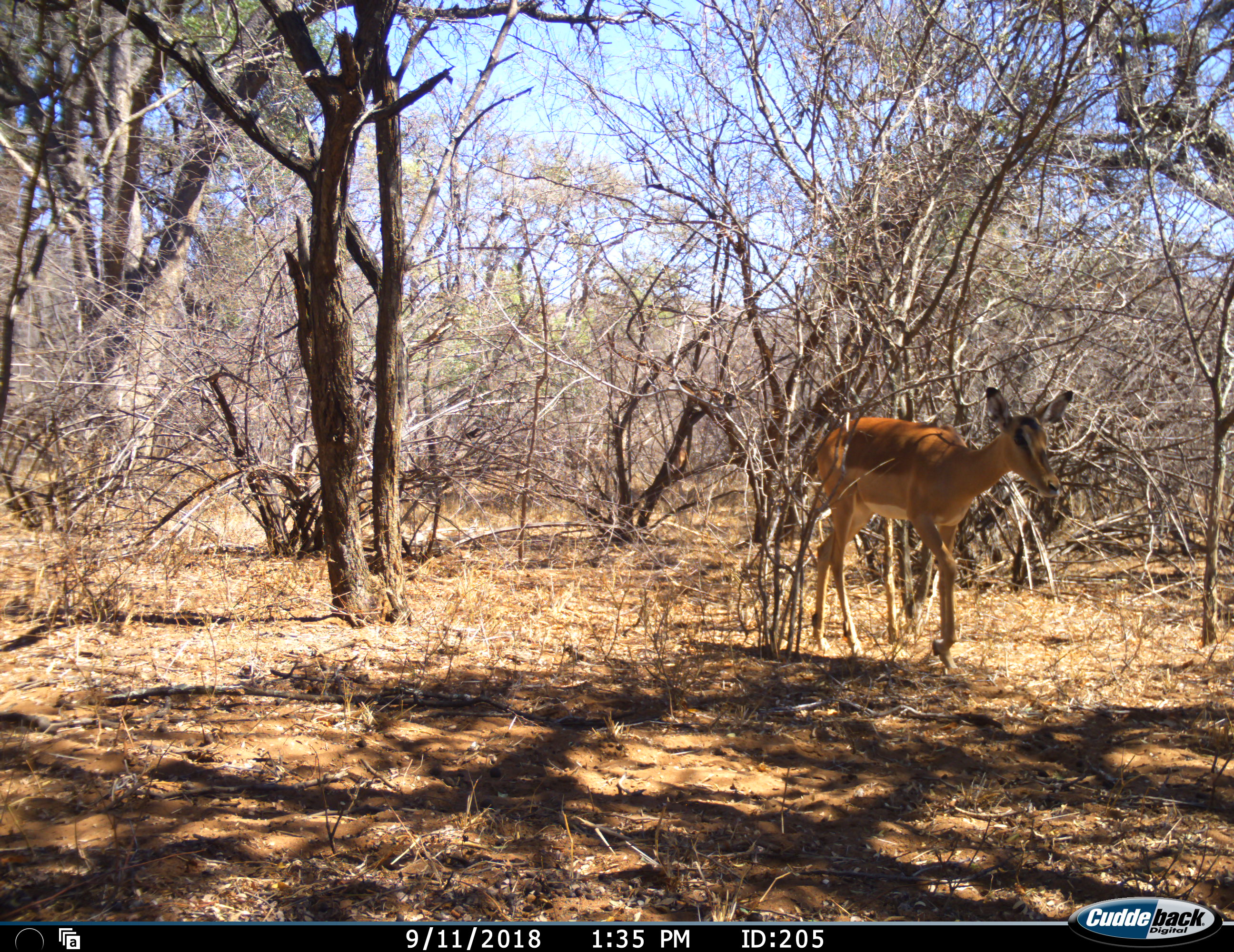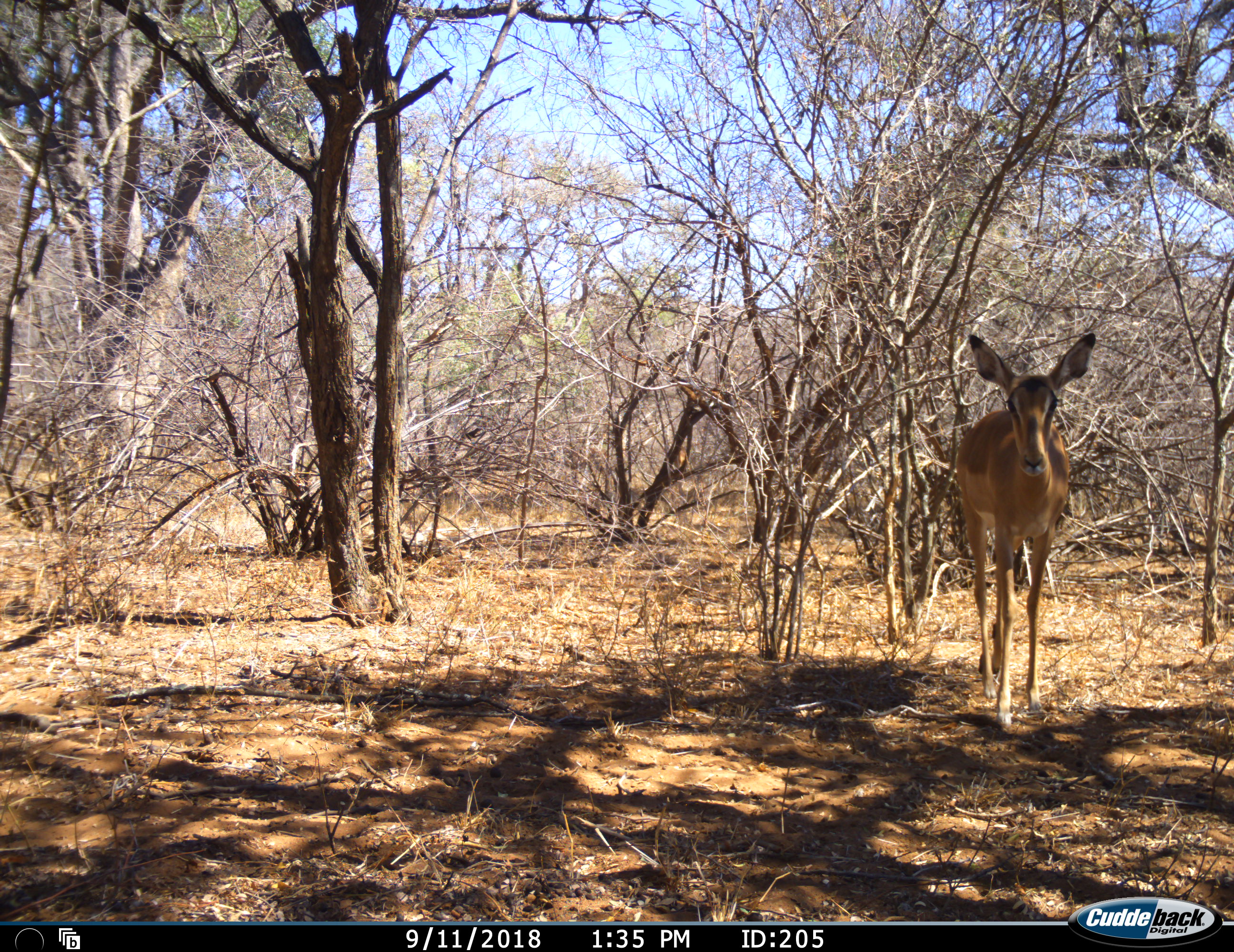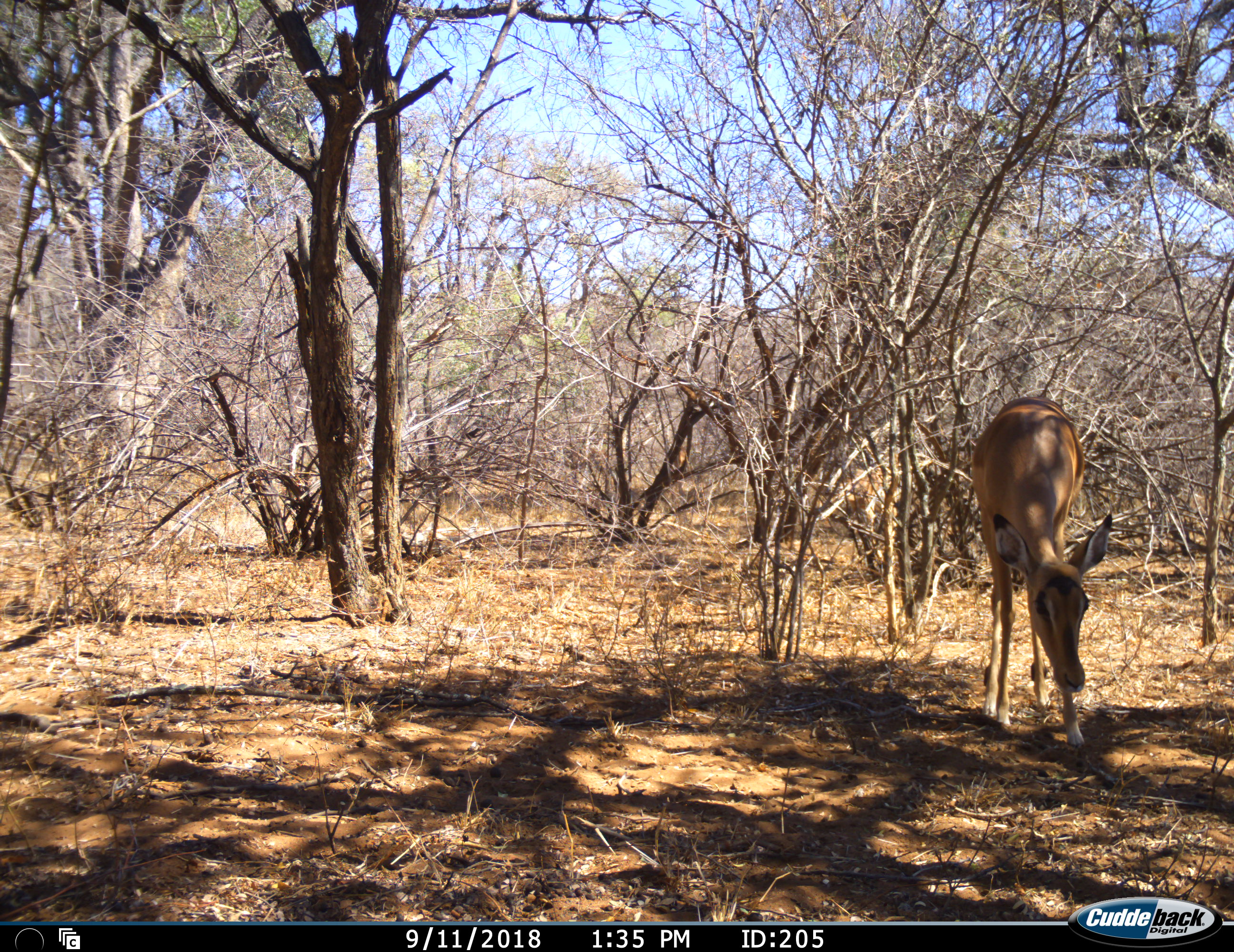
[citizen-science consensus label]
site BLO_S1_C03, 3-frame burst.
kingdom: Animalia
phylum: Chordata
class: Mammalia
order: Artiodactyla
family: Bovidae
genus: Aepyceros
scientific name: Aepyceros melampus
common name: impala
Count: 1.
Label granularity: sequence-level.